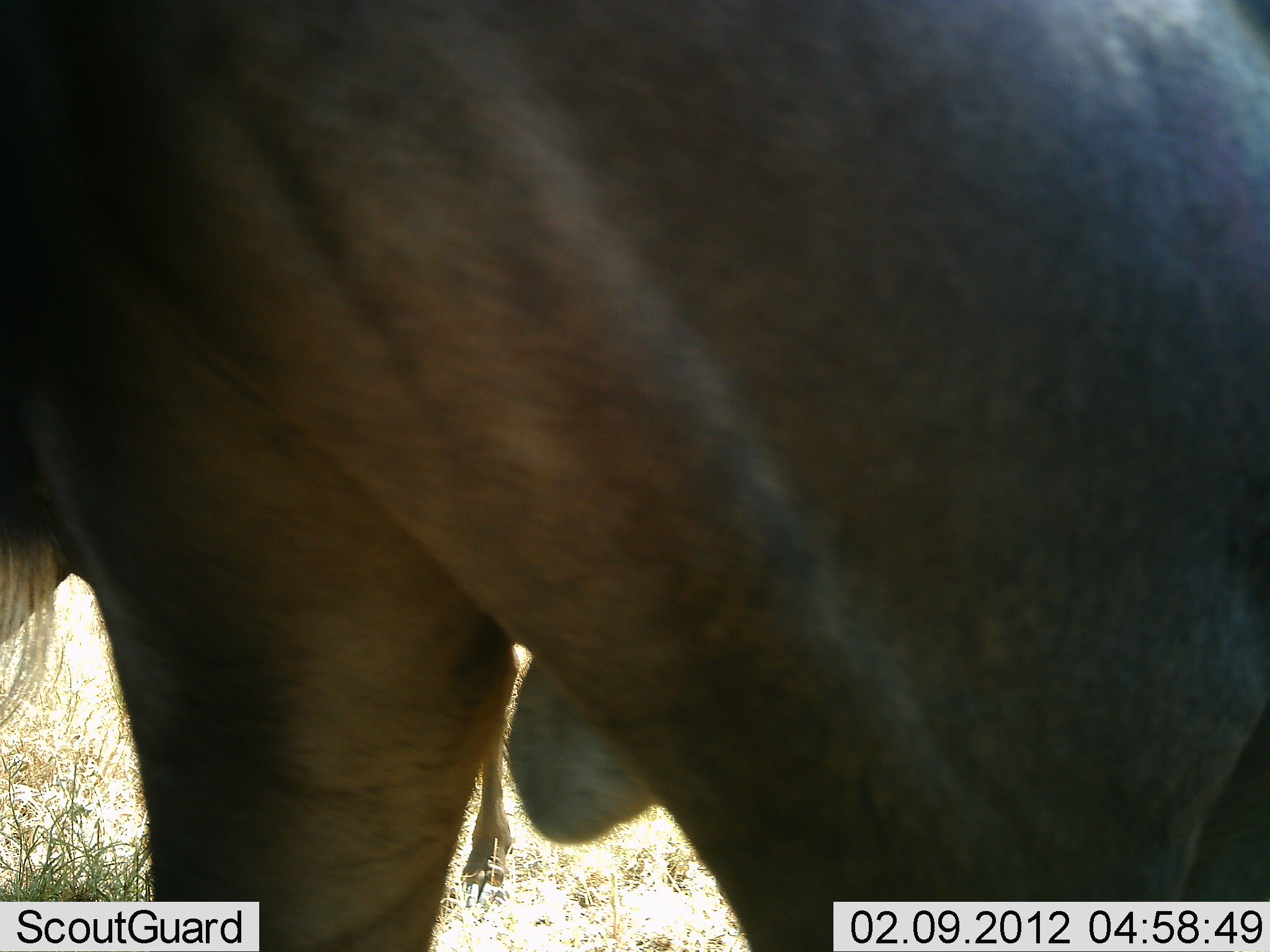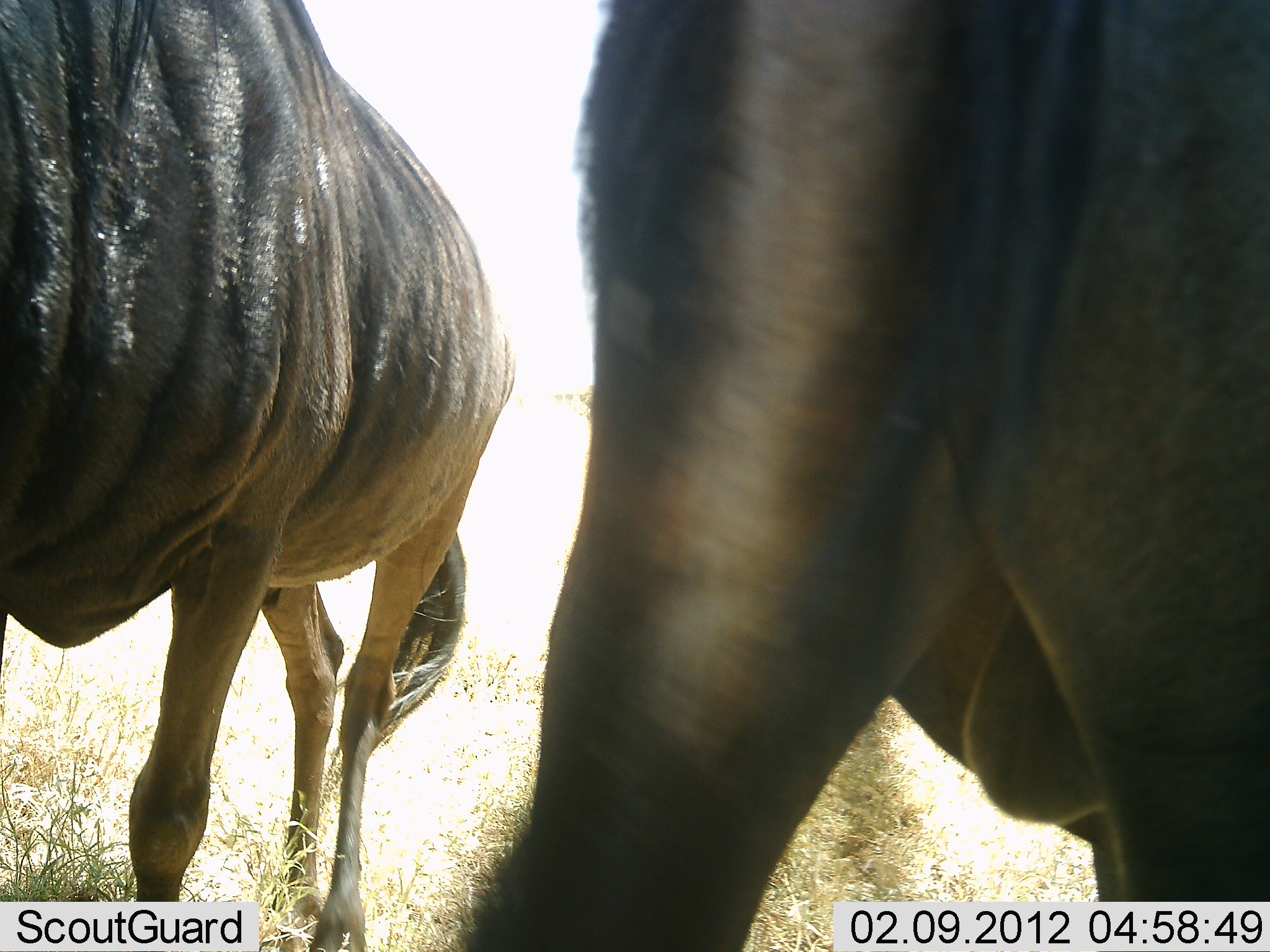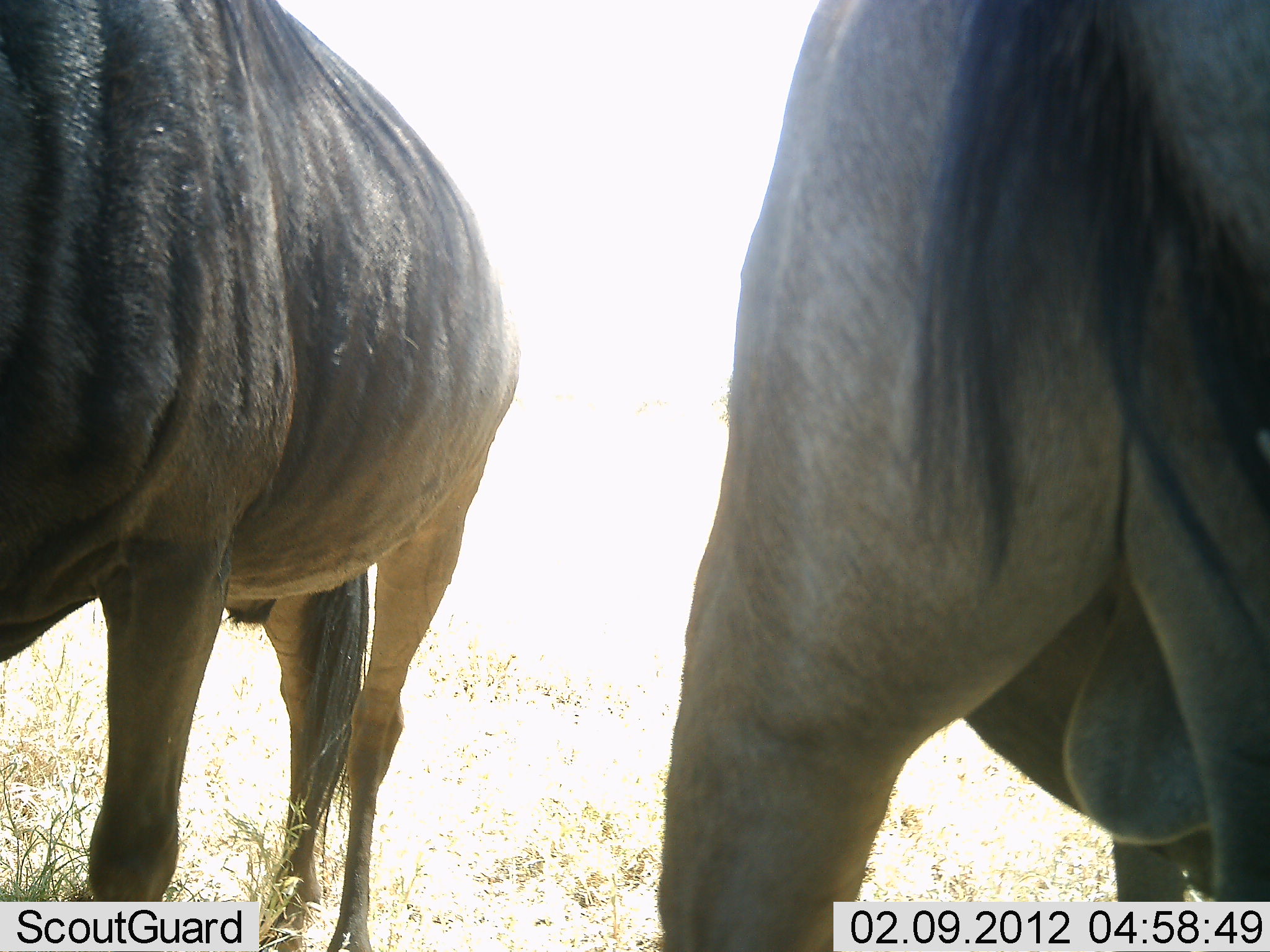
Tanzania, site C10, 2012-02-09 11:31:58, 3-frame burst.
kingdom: Animalia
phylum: Chordata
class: Mammalia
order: Artiodactyla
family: Bovidae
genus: Connochaetes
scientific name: Connochaetes taurinus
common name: blue wildebeest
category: wildebeest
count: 2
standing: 53%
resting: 0%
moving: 67%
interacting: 0%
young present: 0%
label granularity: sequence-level